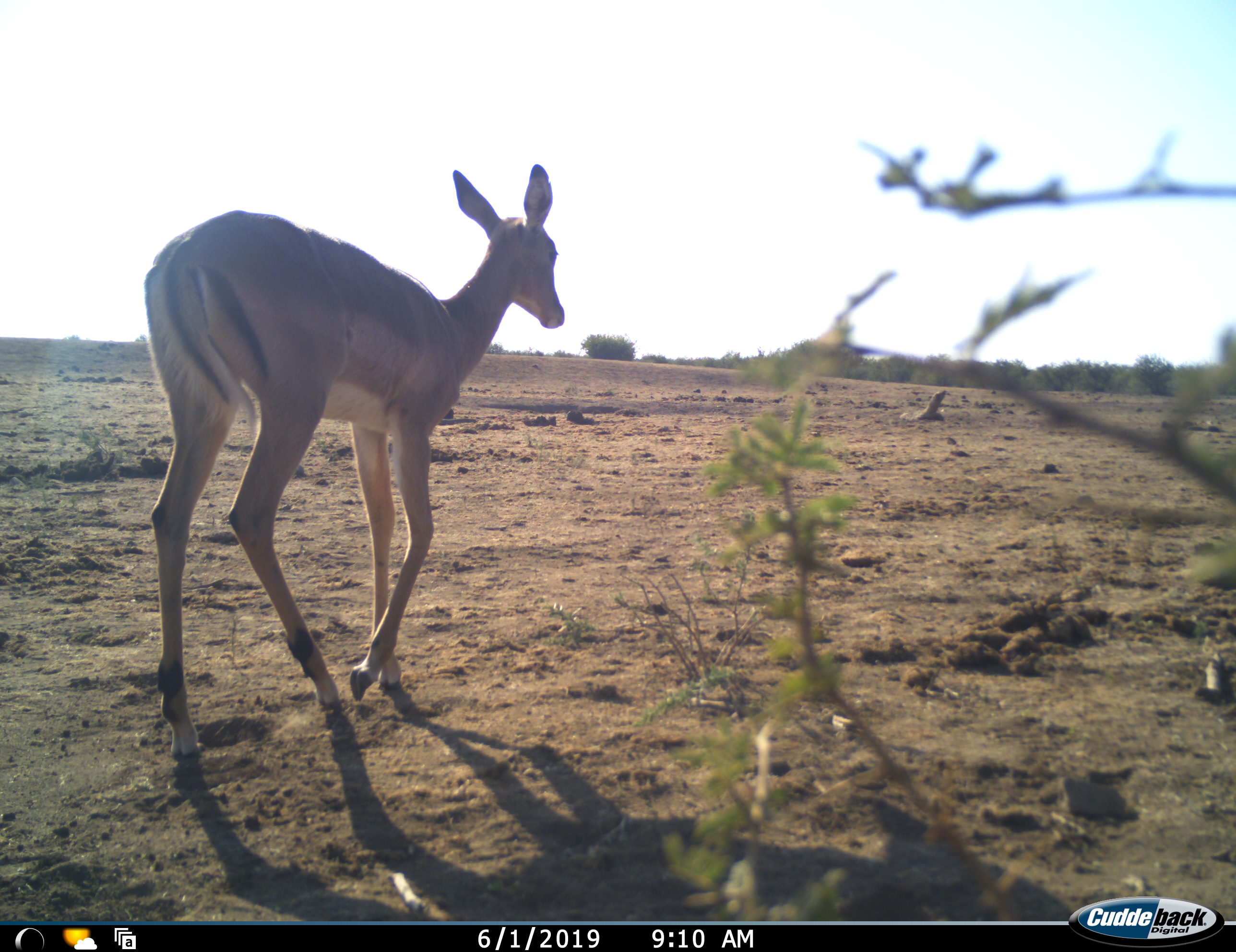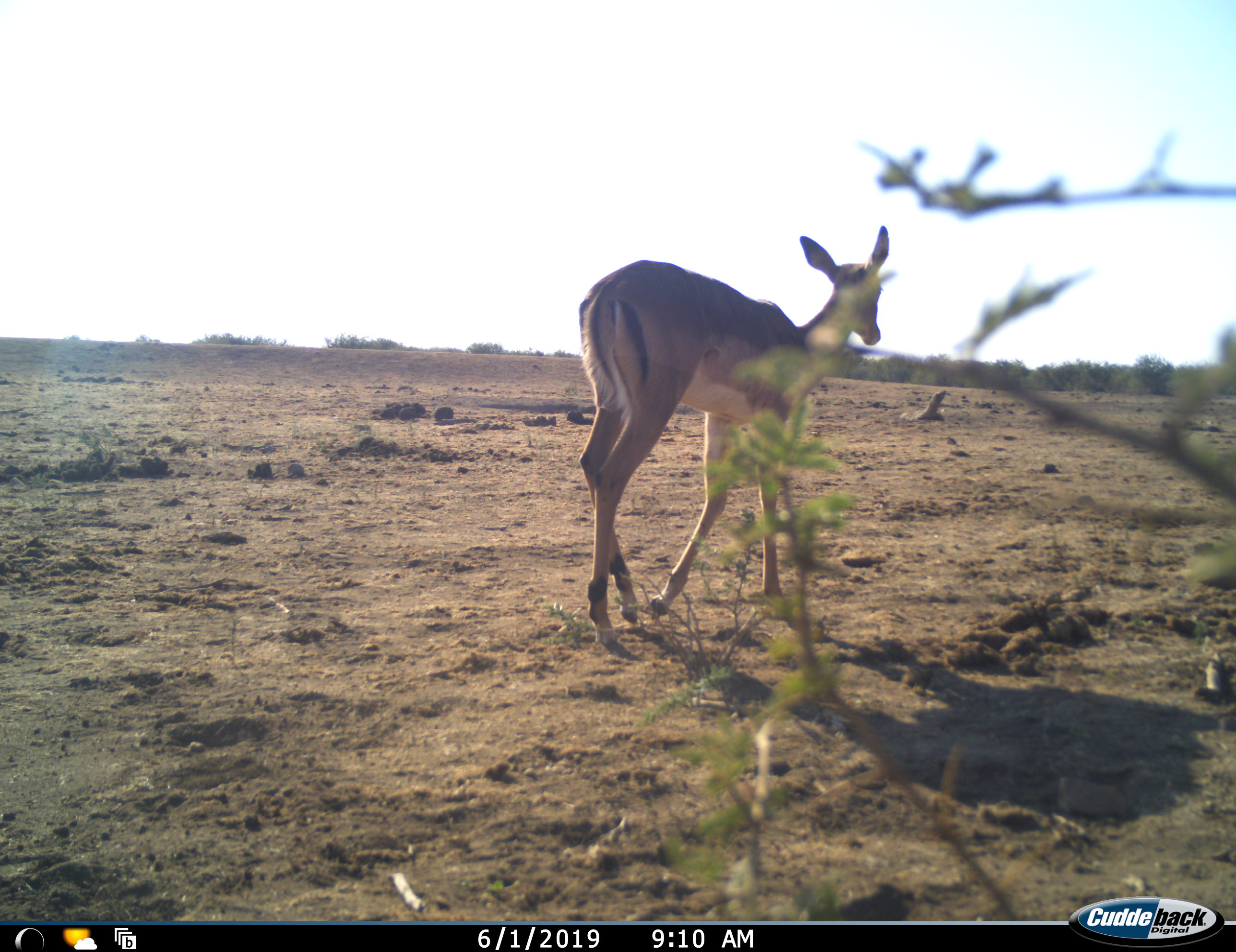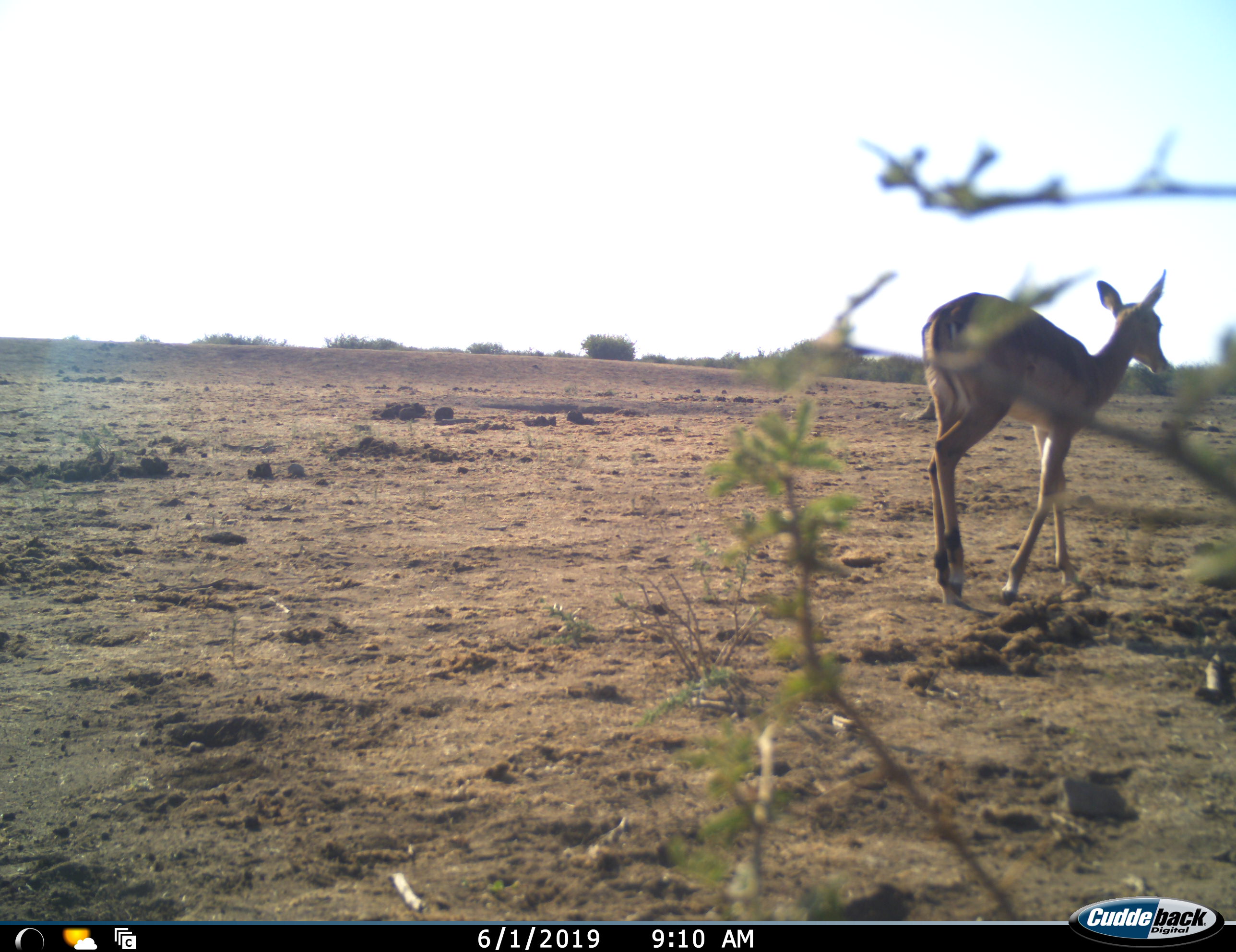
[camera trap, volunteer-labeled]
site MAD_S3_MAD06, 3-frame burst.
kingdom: Animalia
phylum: Chordata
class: Mammalia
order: Artiodactyla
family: Bovidae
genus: Aepyceros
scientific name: Aepyceros melampus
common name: impala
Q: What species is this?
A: Impala (Aepyceros melampus).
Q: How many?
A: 1.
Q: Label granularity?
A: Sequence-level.